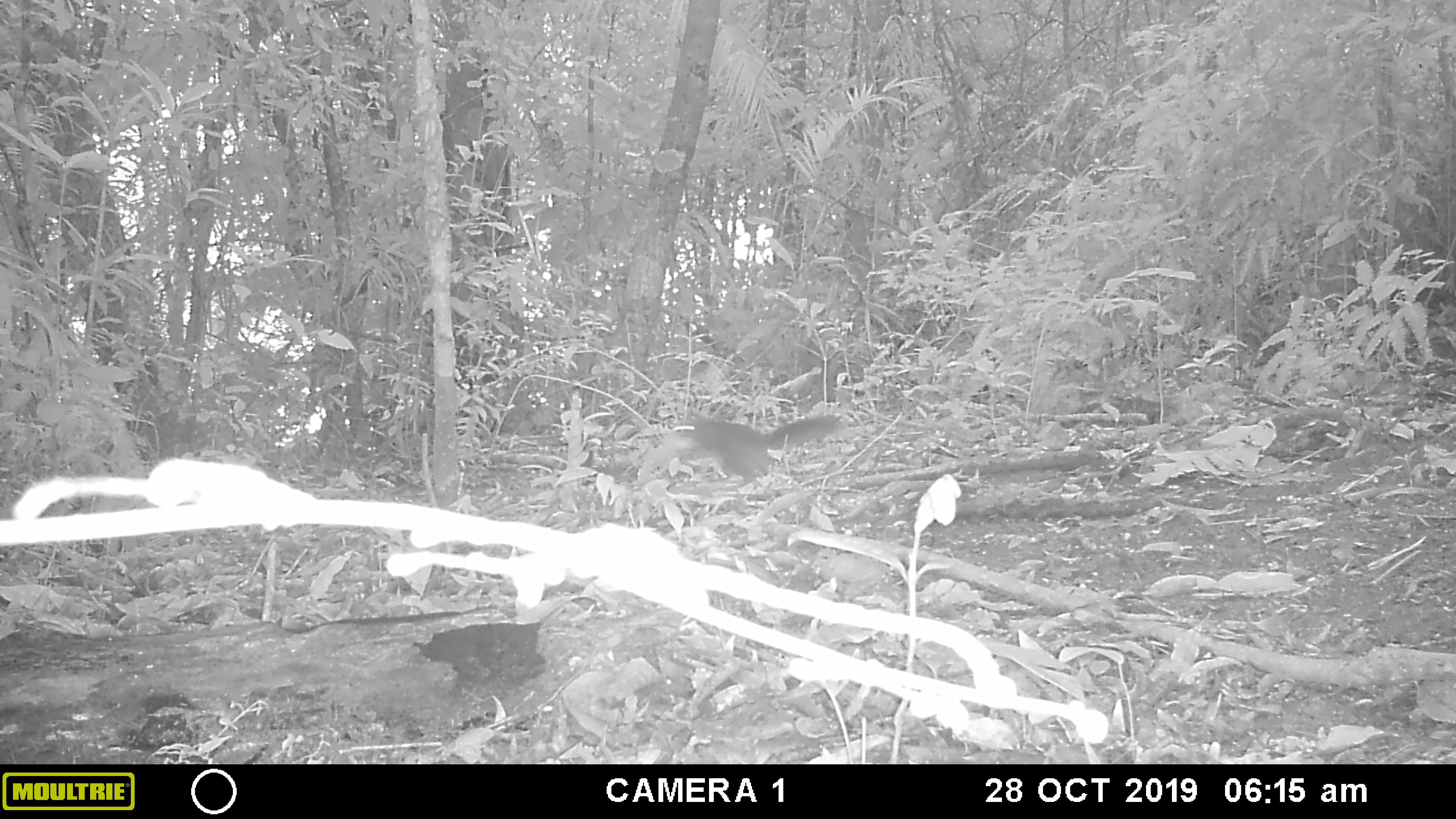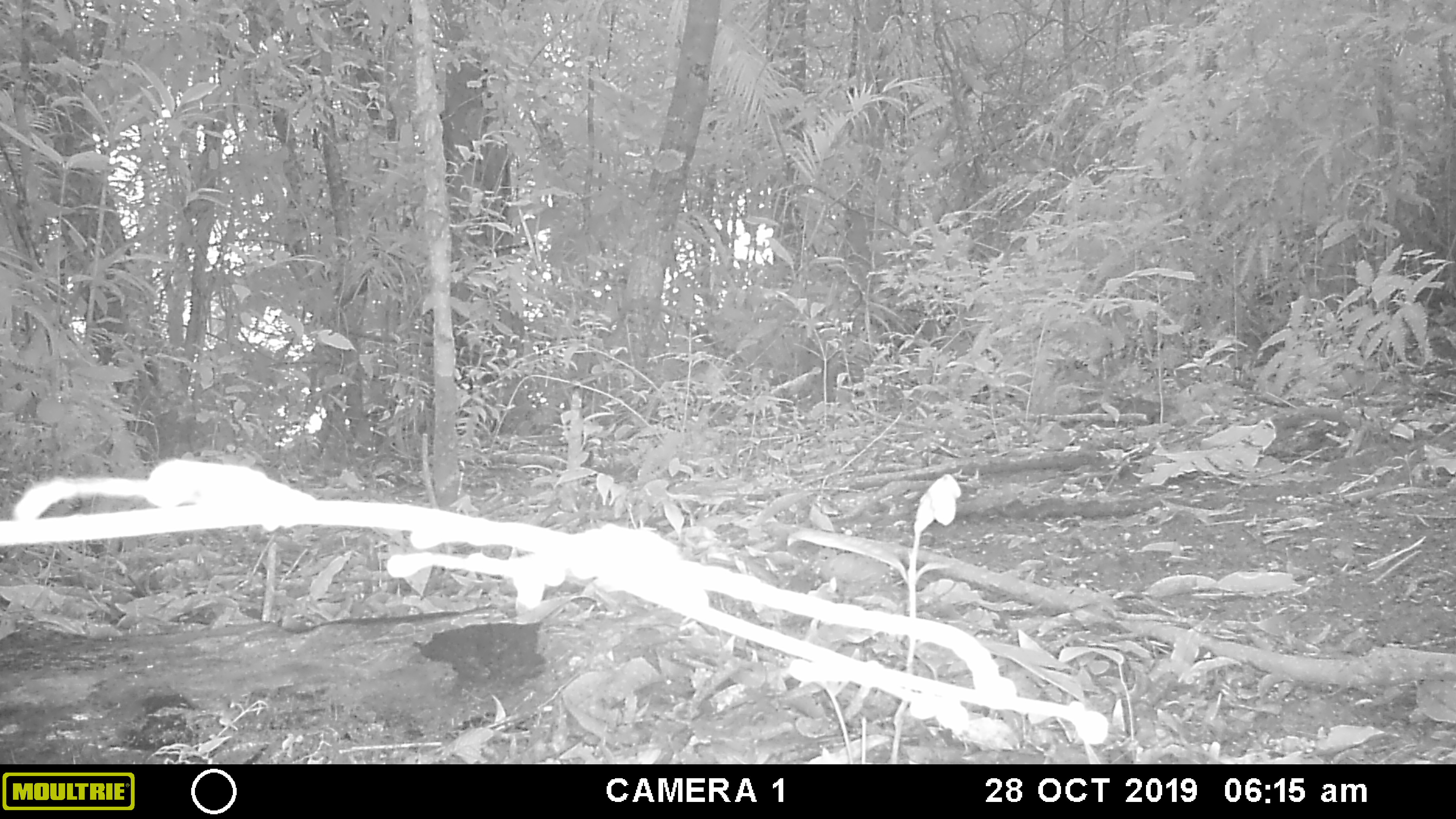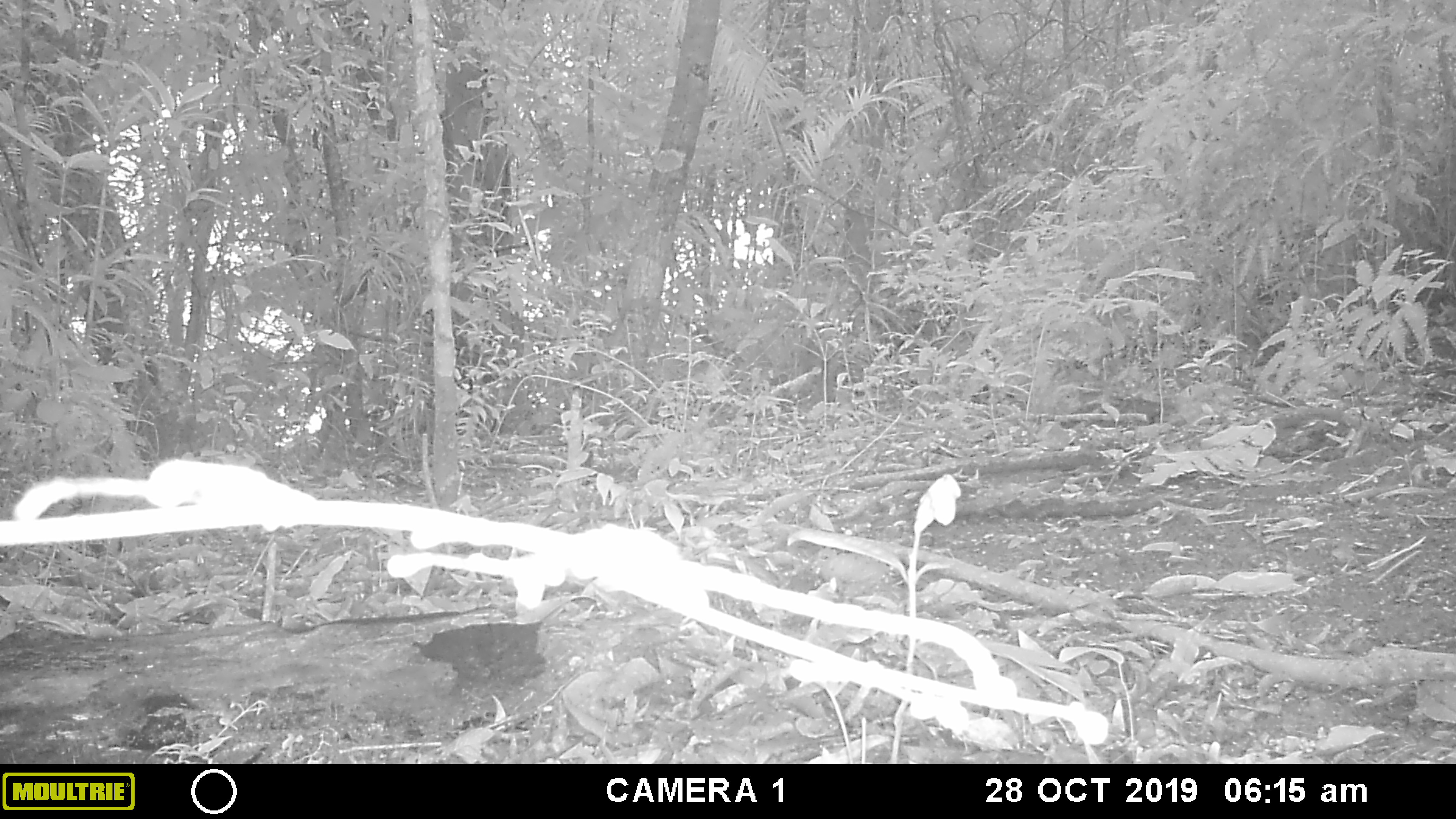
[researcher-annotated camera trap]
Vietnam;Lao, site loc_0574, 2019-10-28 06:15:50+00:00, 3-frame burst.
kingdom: Animalia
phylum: Chordata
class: Mammalia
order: Rodentia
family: Sciuridae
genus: Sciurus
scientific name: Sciurus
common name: squirrel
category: unidentified squirrel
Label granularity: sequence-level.